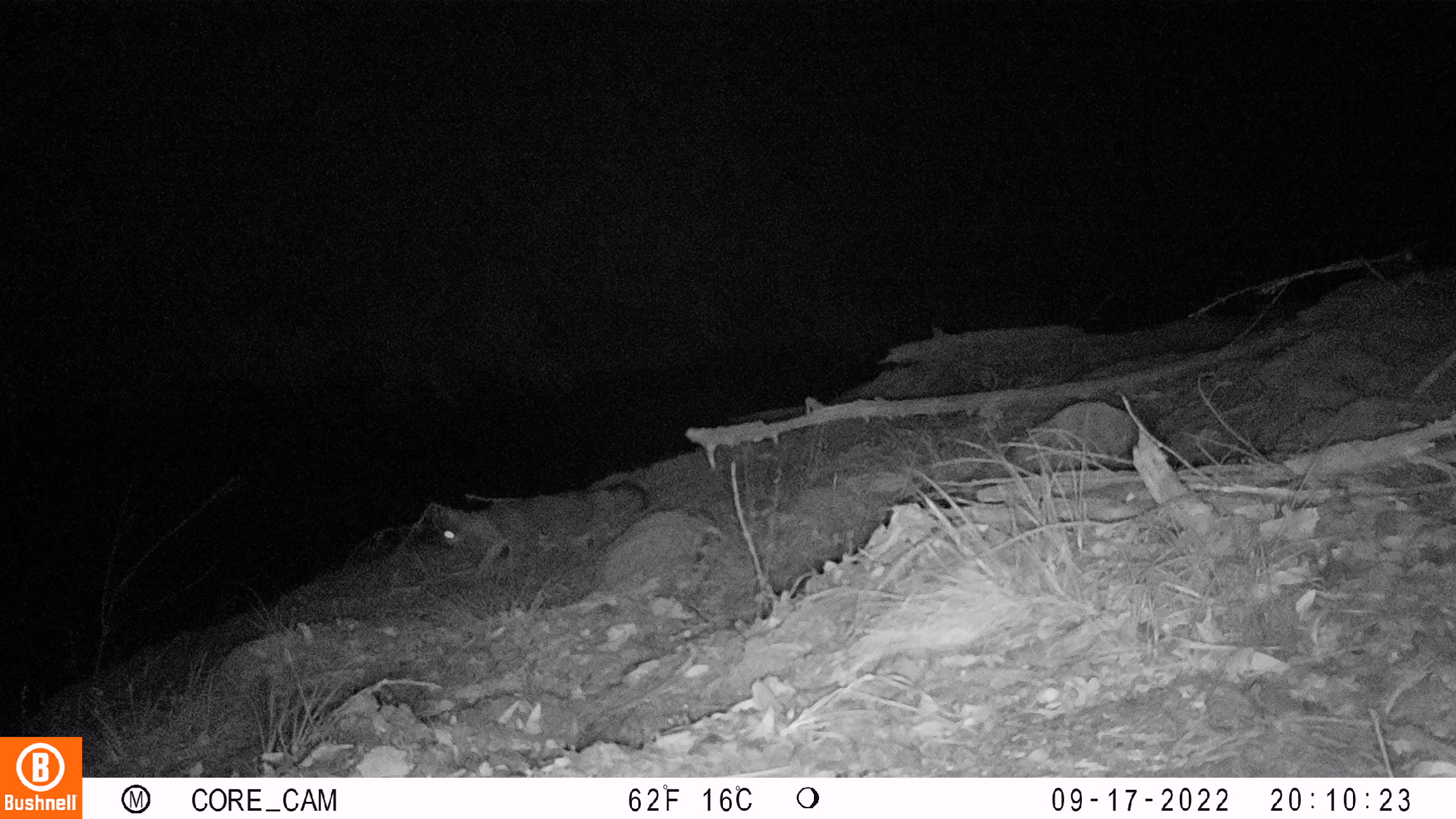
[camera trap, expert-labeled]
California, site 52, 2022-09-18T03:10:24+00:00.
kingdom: Animalia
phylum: Chordata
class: Mammalia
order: Carnivora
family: Canidae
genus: Urocyon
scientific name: Urocyon cinereoargenteus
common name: gray fox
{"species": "gray fox (Urocyon cinereoargenteus)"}